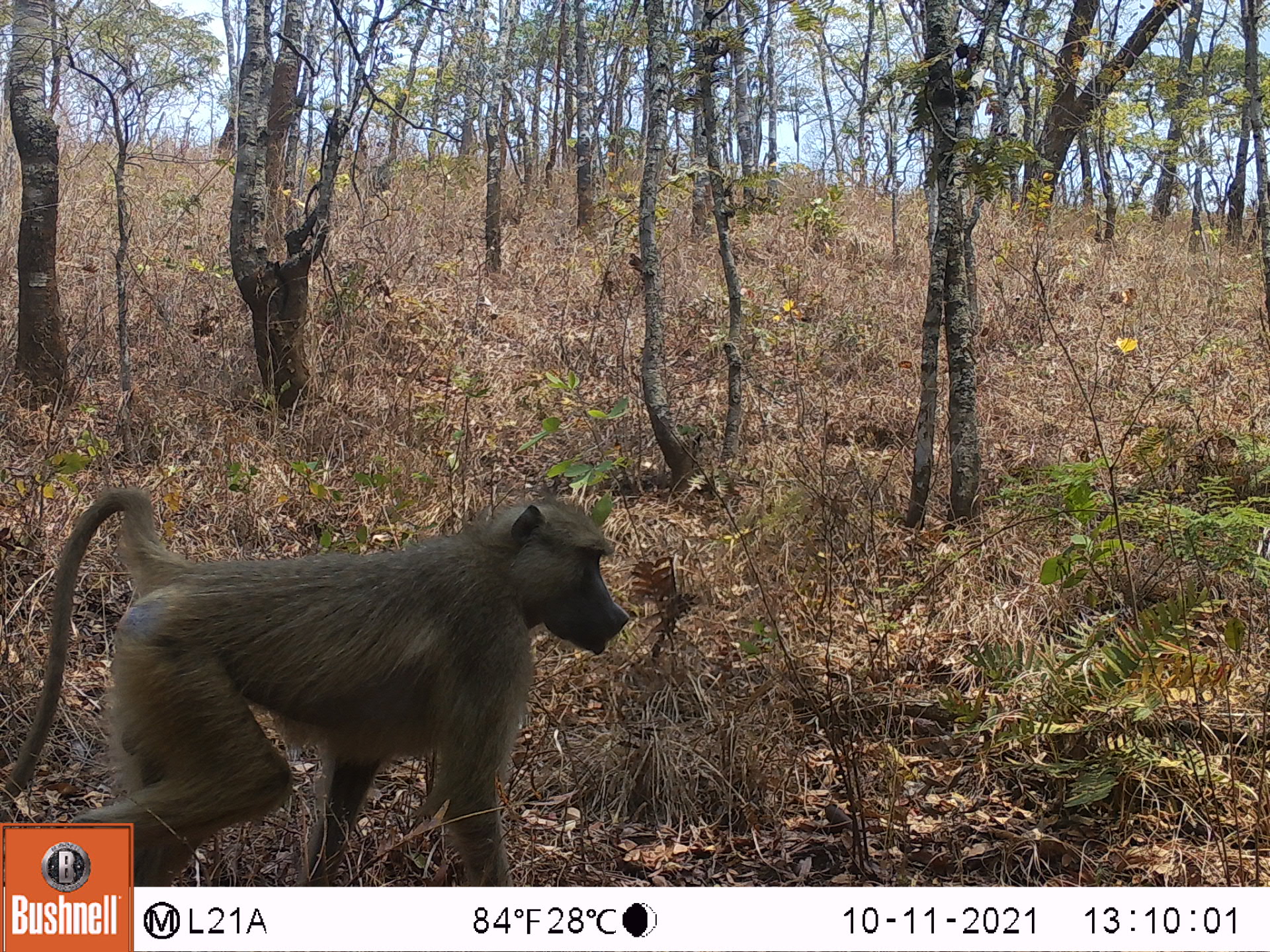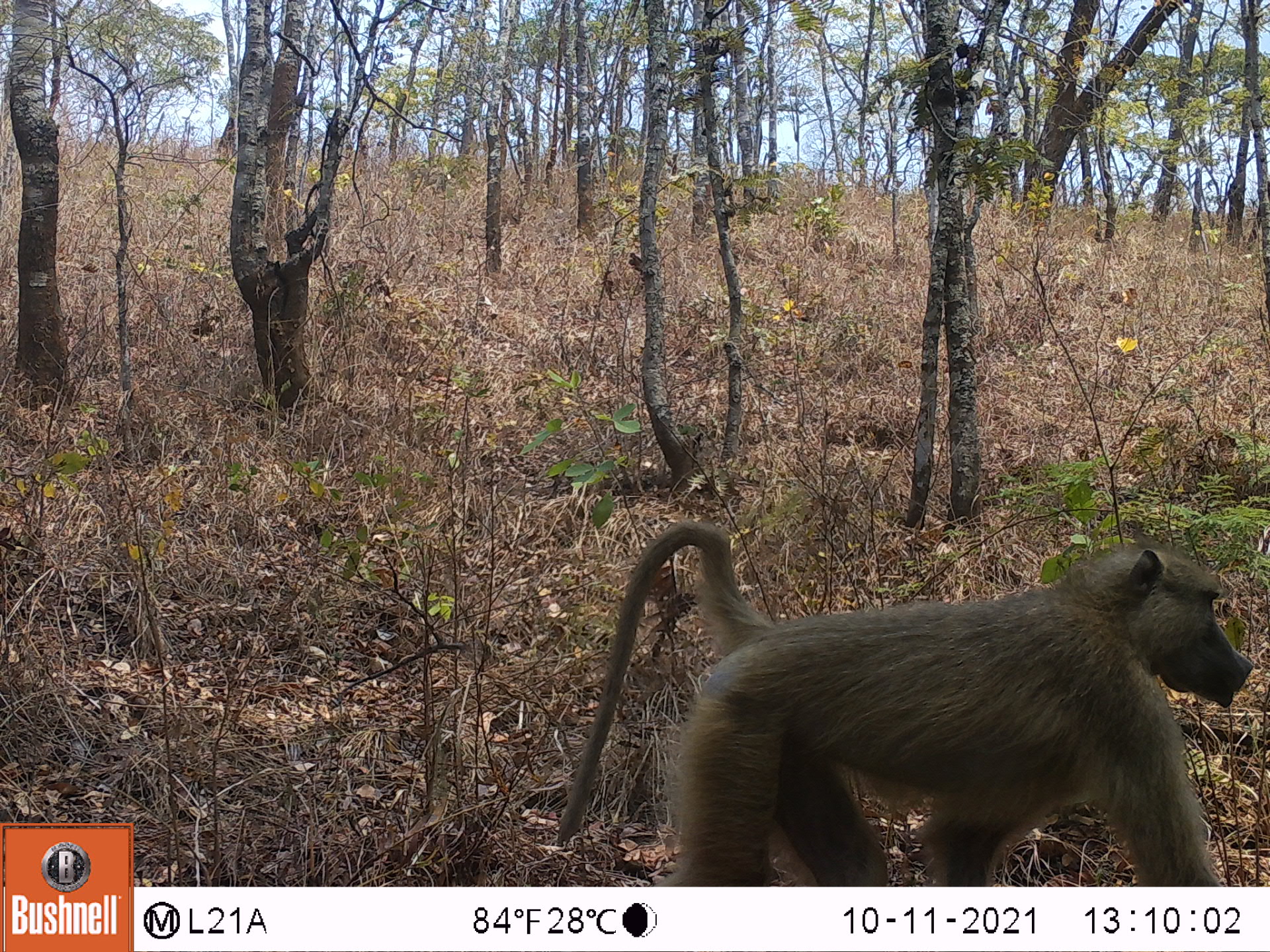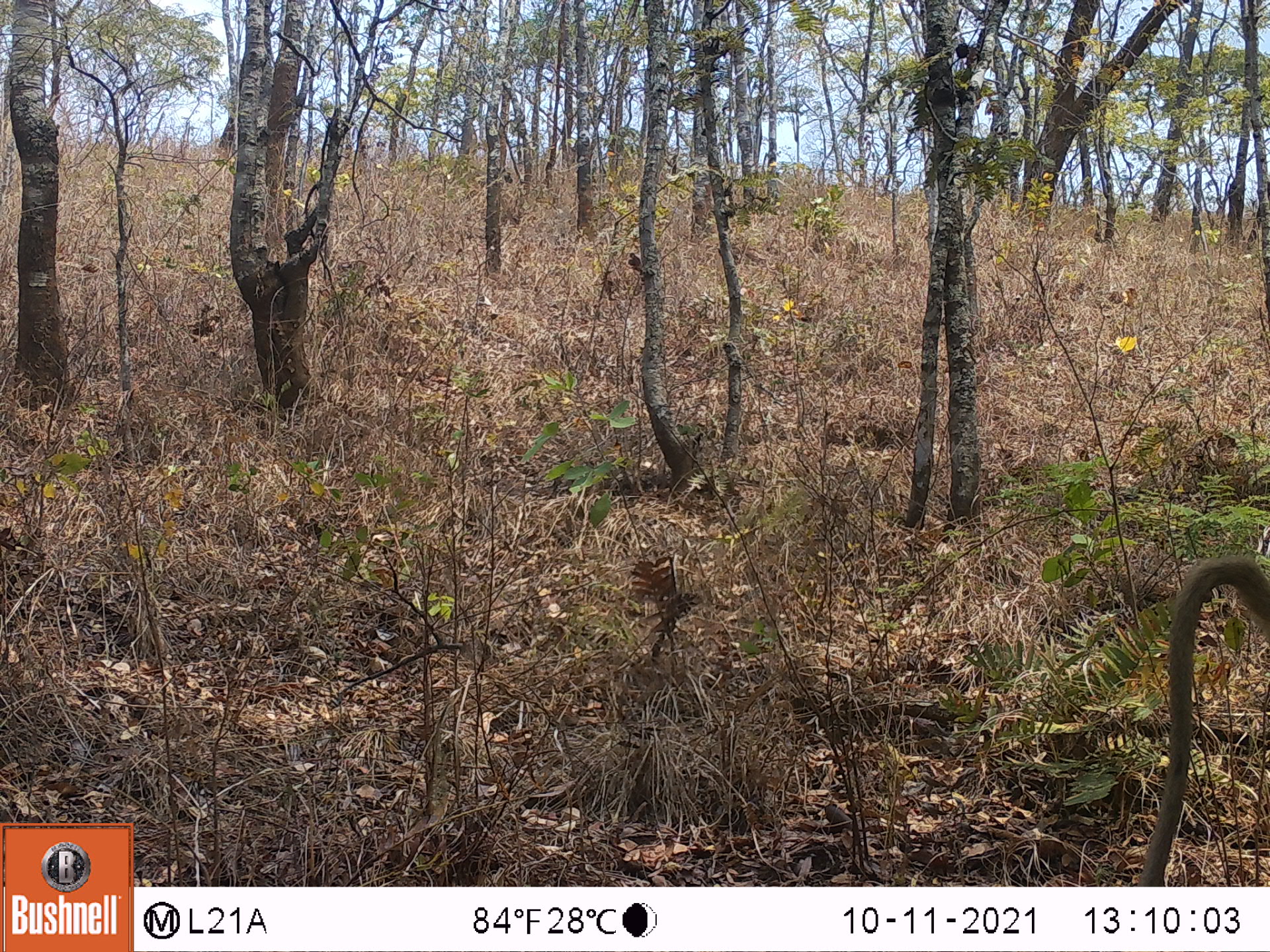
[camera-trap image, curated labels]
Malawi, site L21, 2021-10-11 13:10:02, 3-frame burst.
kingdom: Animalia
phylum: Chordata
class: Mammalia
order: Primates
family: Cercopithecidae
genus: Papio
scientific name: Papio cynocephalus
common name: yellow baboon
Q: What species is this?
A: Yellow baboon (Papio cynocephalus).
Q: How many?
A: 1.